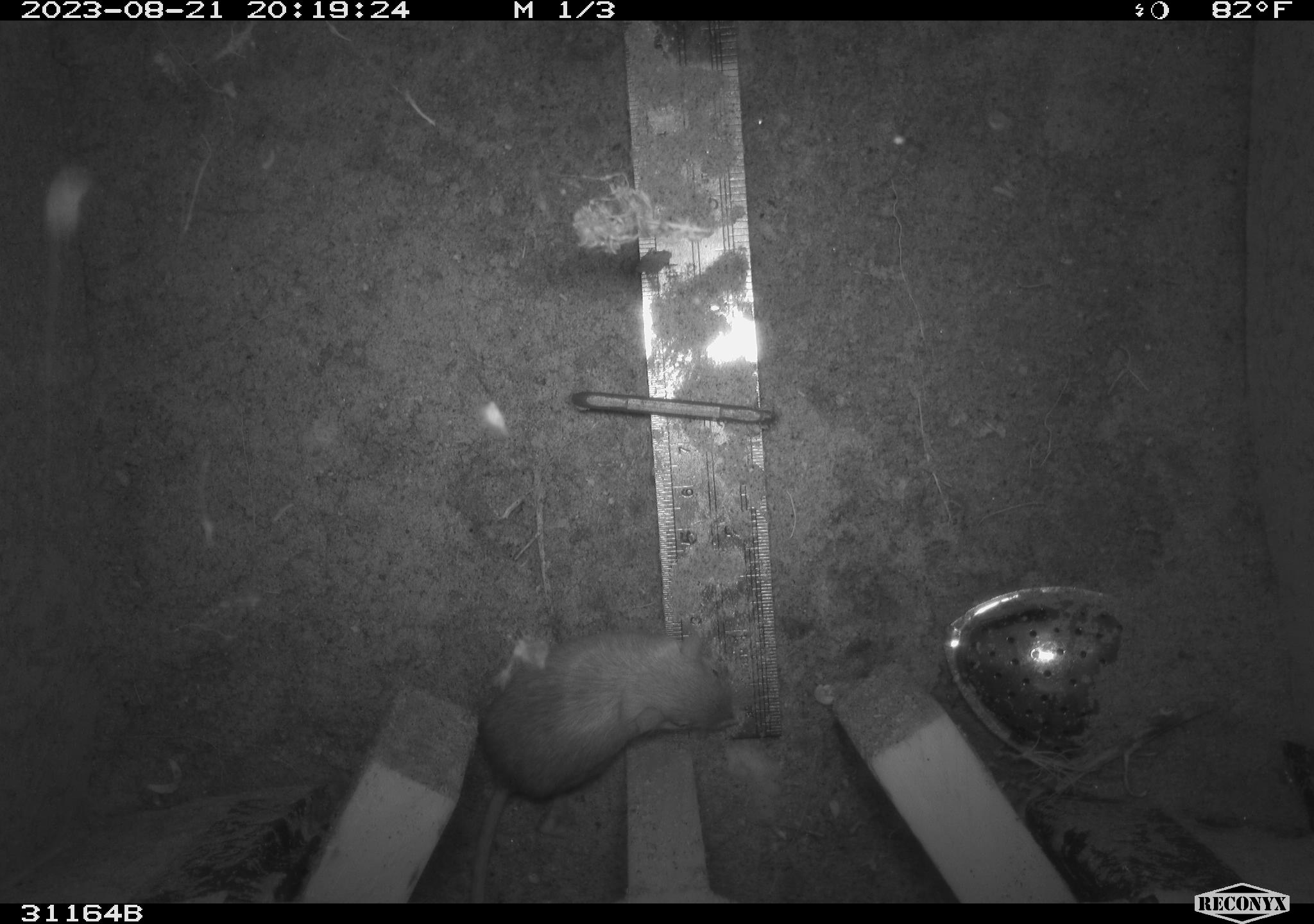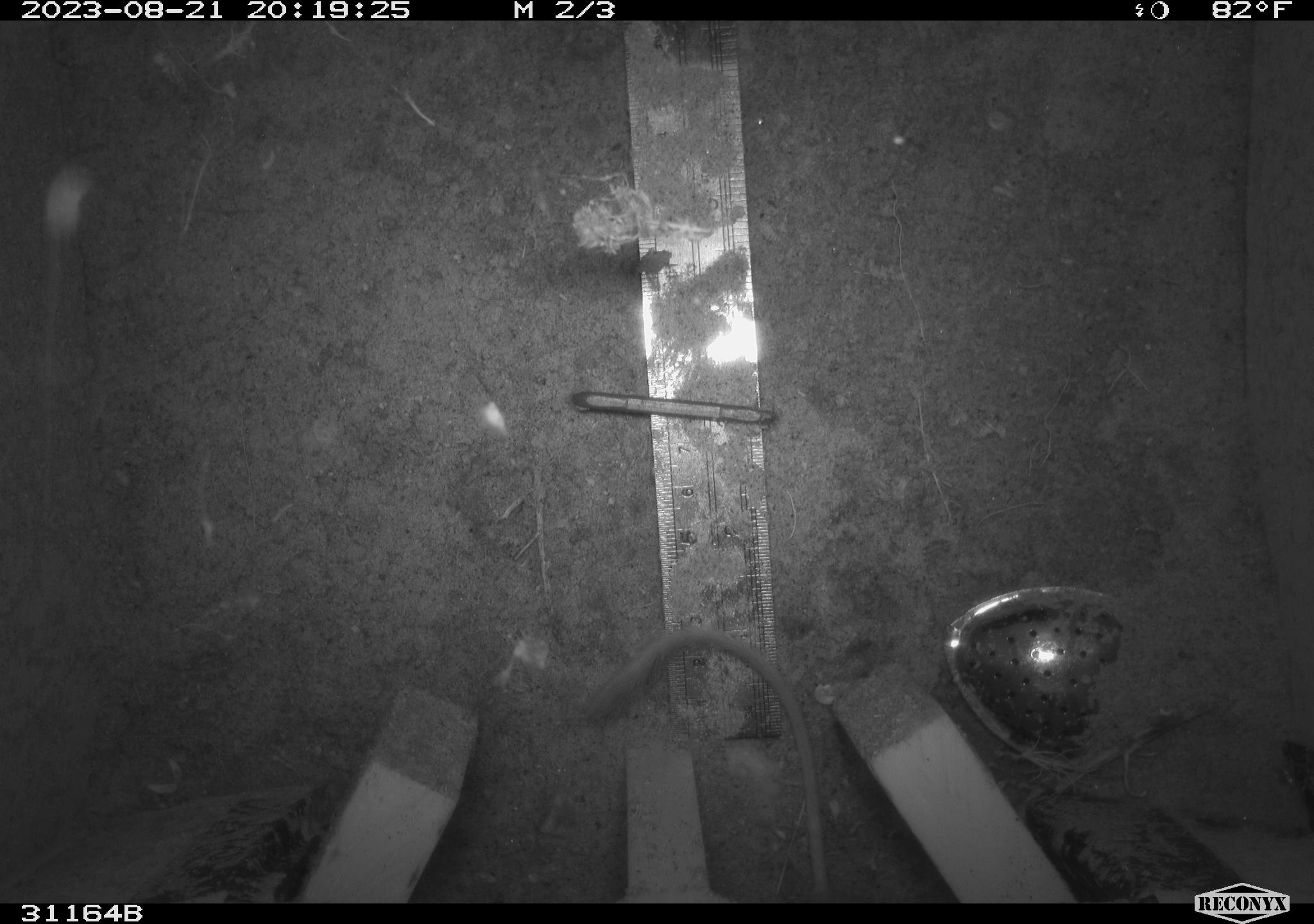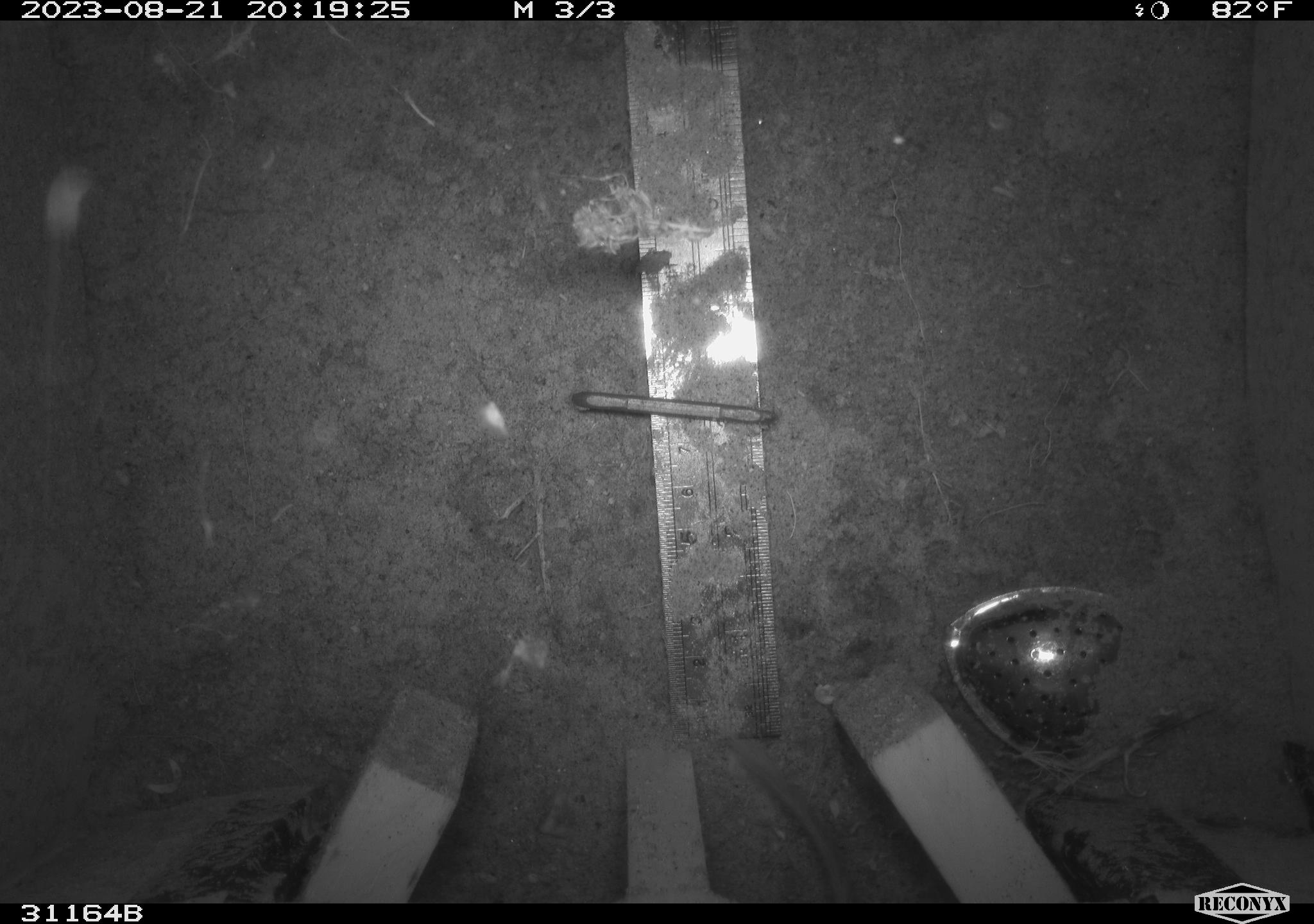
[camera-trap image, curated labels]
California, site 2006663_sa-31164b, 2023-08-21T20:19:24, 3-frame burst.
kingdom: Animalia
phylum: Chordata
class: Mammalia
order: Rodentia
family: Heteromyidae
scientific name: Heteromyidae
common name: kangaroo rats and pocket mice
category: heteromyidae family